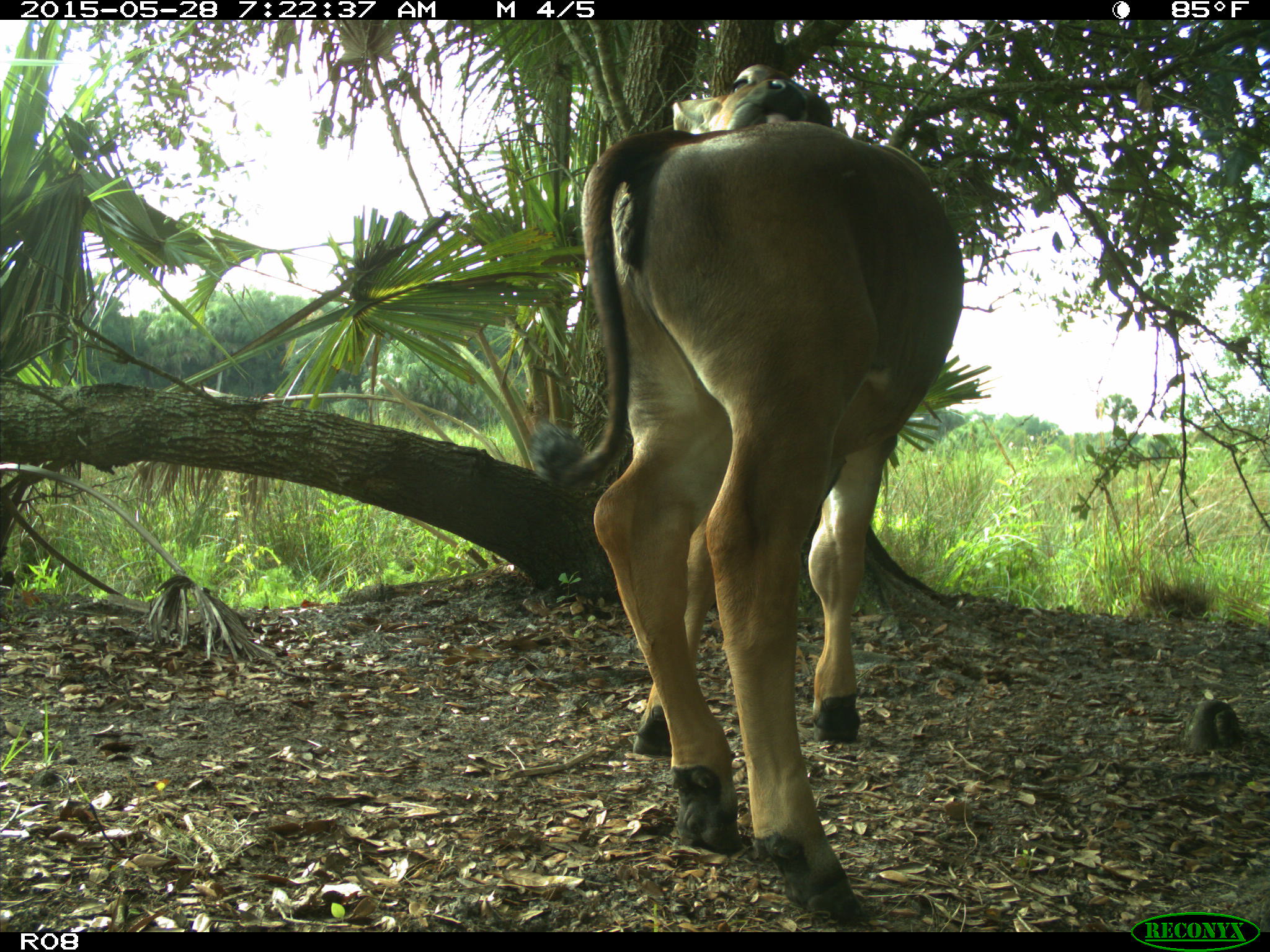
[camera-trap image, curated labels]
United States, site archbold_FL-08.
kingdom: Animalia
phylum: Chordata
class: Mammalia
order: Artiodactyla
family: Bovidae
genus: Bos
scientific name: Bos taurus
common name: domestic cow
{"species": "Bos taurus (domestic cow)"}